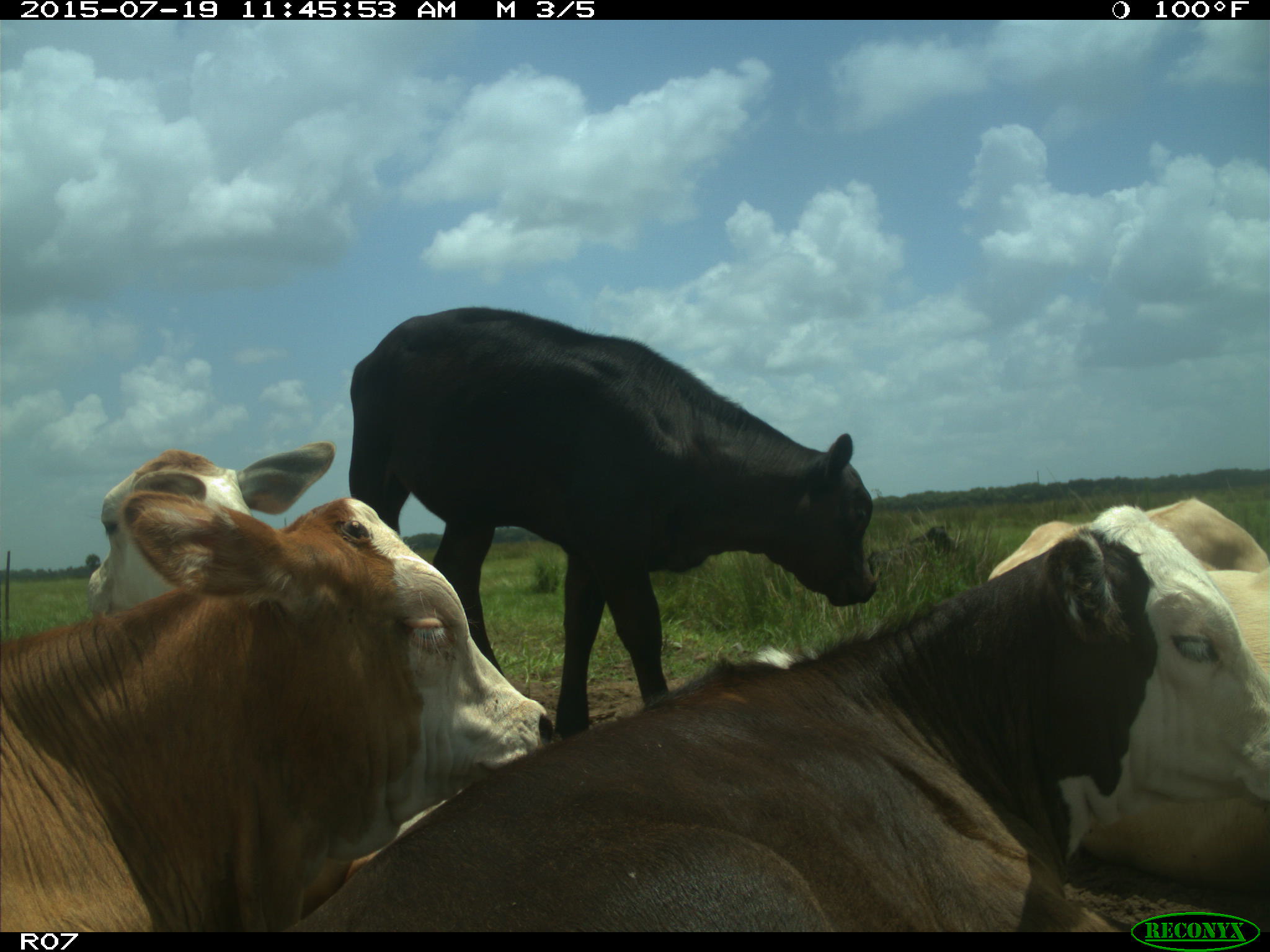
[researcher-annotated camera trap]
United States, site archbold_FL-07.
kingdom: Animalia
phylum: Chordata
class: Mammalia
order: Artiodactyla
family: Bovidae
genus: Bos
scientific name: Bos taurus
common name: domestic cow